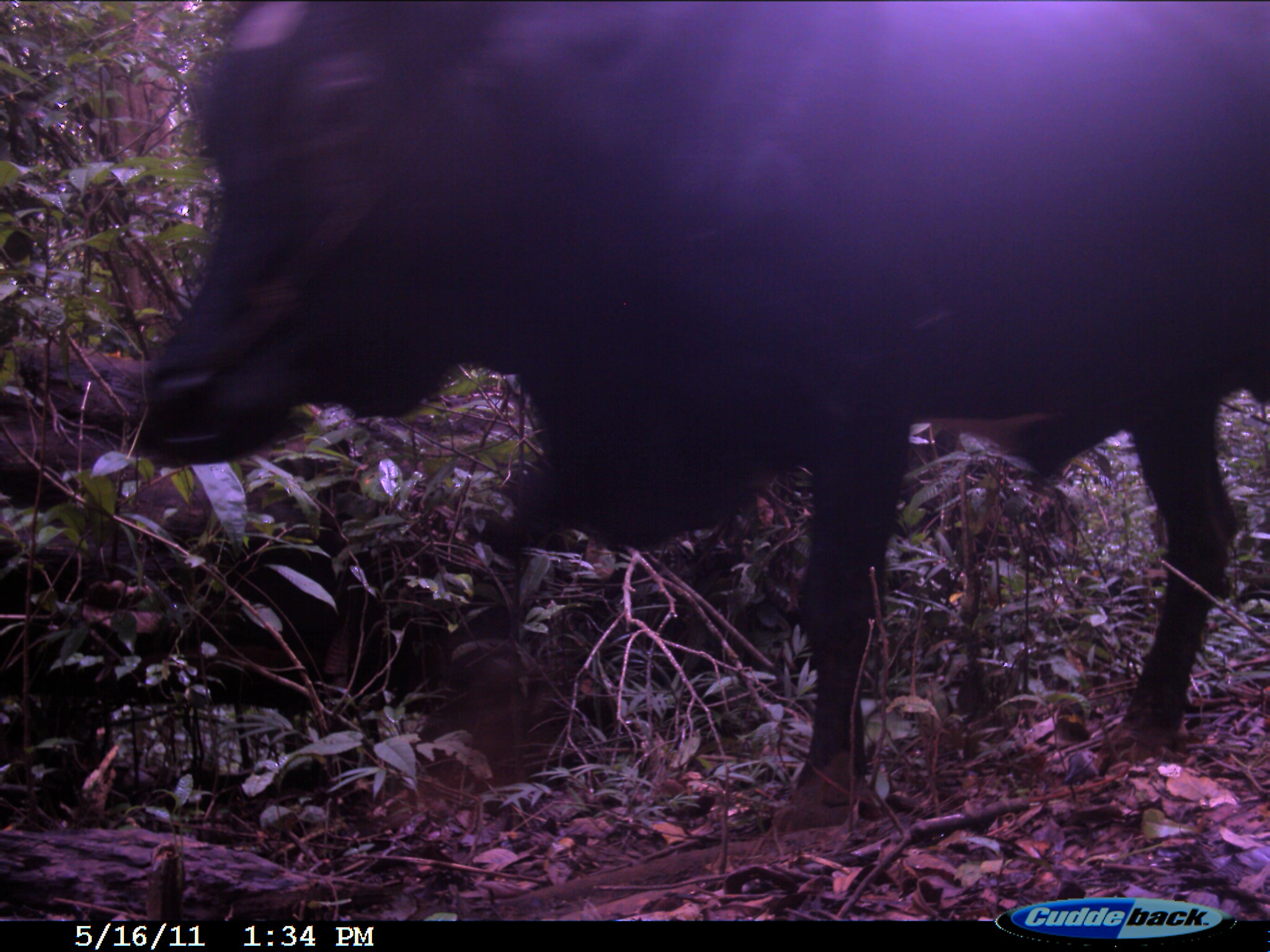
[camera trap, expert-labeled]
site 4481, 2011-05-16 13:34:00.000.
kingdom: Animalia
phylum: Chordata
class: Mammalia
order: Artiodactyla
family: Bovidae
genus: Bos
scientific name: Bos taurus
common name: domestic cattle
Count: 3.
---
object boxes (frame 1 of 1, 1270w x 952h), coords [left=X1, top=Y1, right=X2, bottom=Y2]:
bos taurus: [left=128, top=2, right=1268, bottom=832]